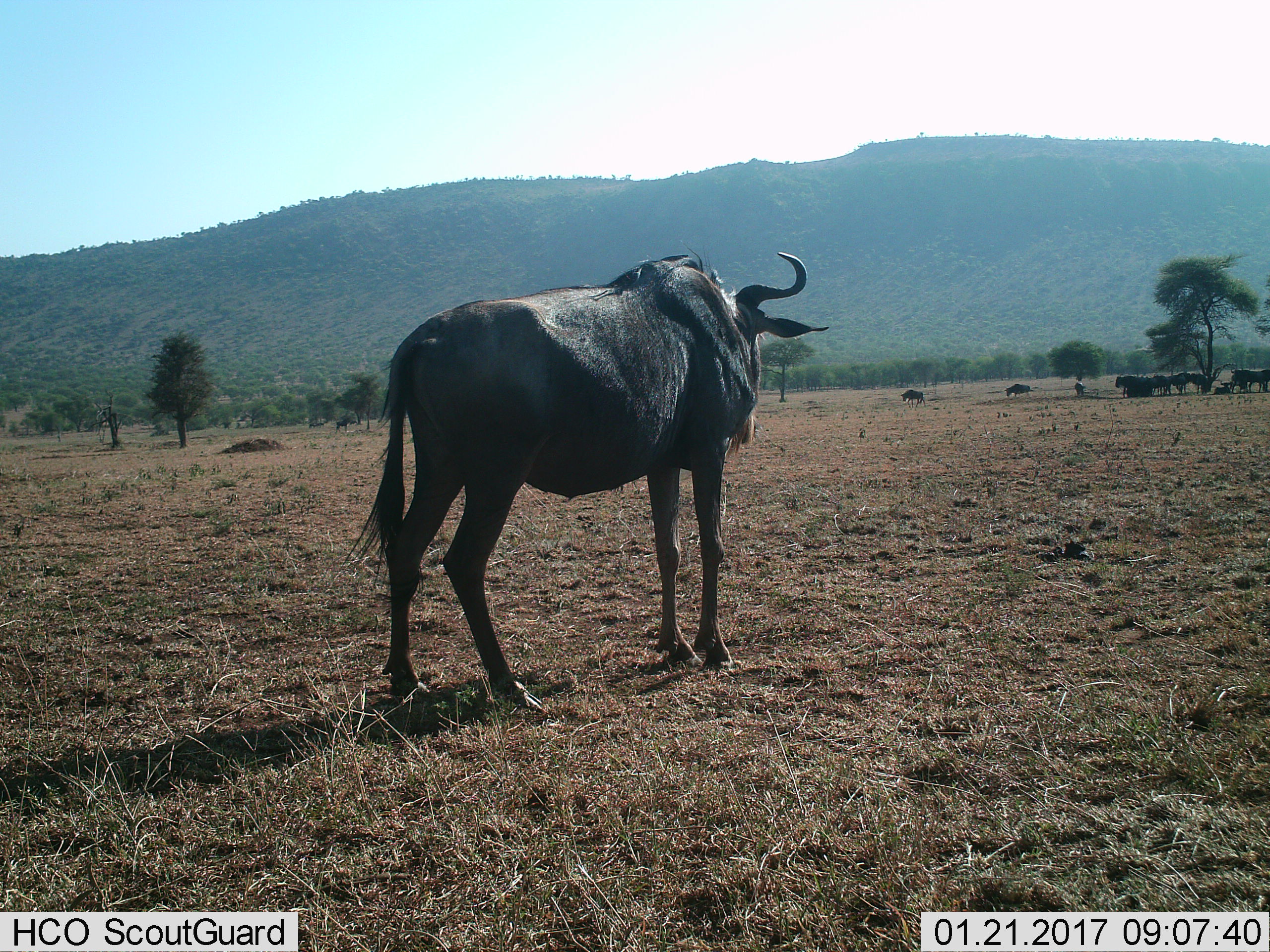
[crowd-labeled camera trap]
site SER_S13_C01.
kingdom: Animalia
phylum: Chordata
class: Mammalia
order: Artiodactyla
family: Bovidae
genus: Connochaetes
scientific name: Connochaetes taurinus taurinus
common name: blue wildebeest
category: wildebeestblue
Wildebeestblue (blue wildebeest) (Connochaetes taurinus taurinus), count 10. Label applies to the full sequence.